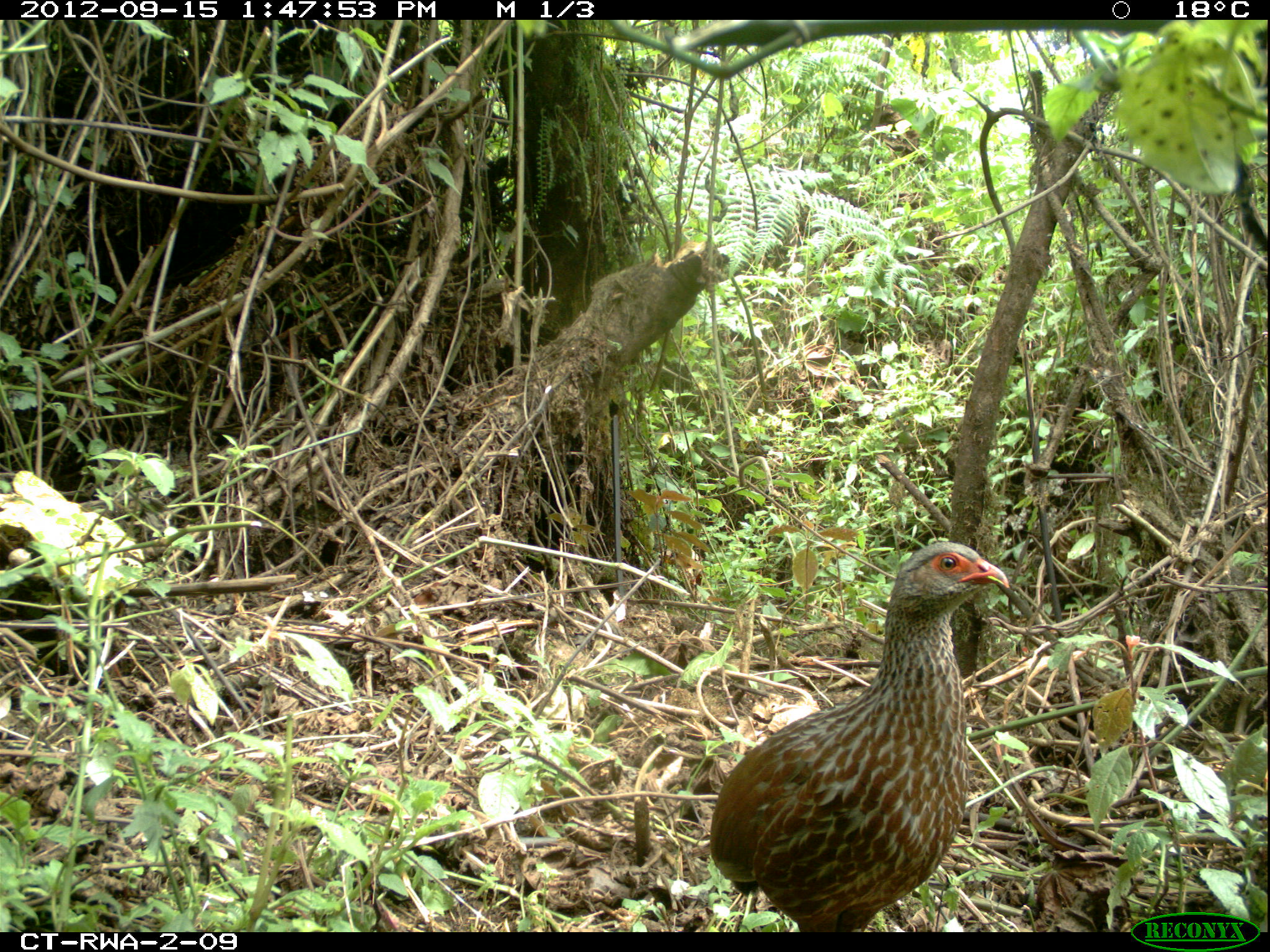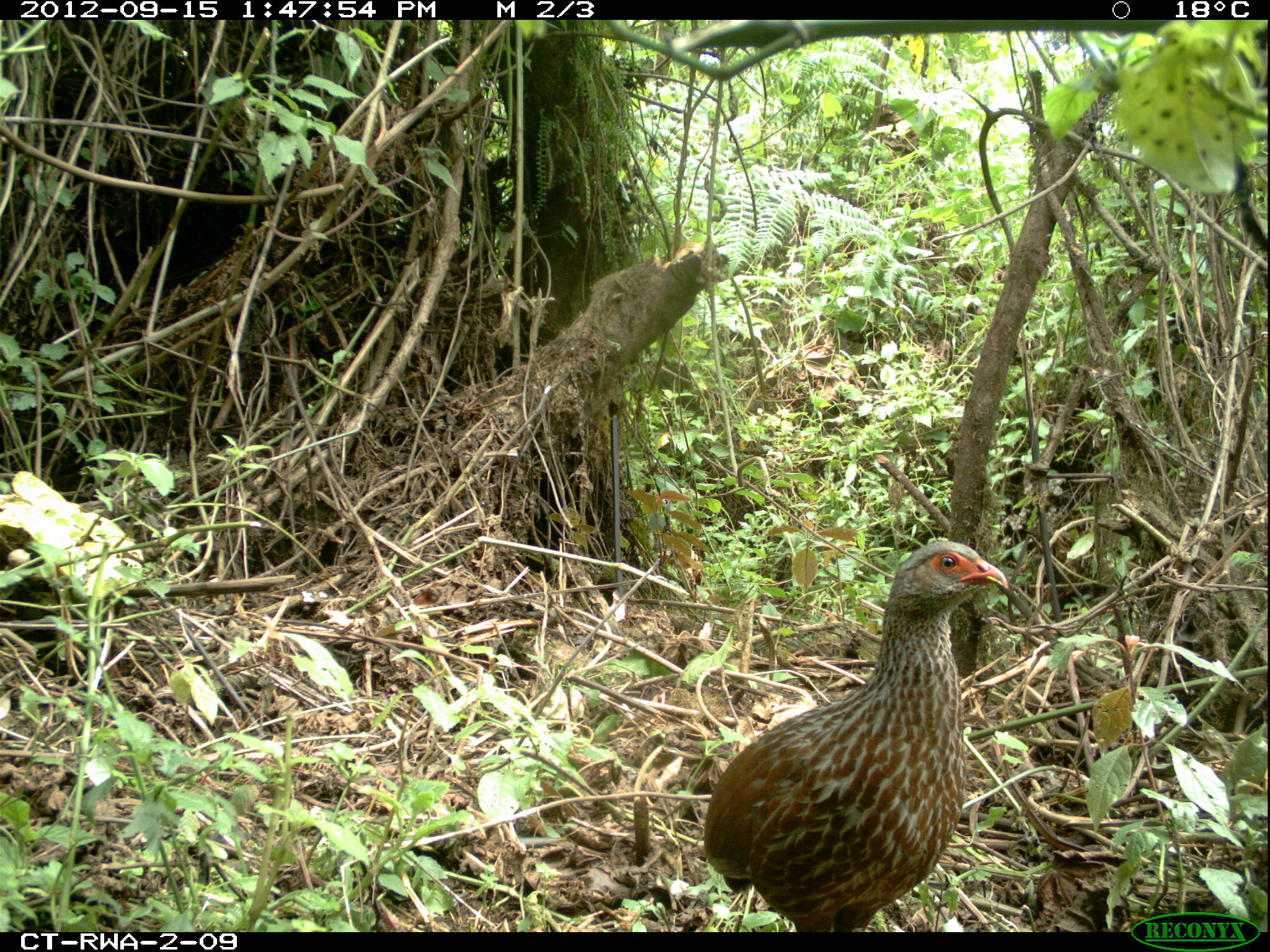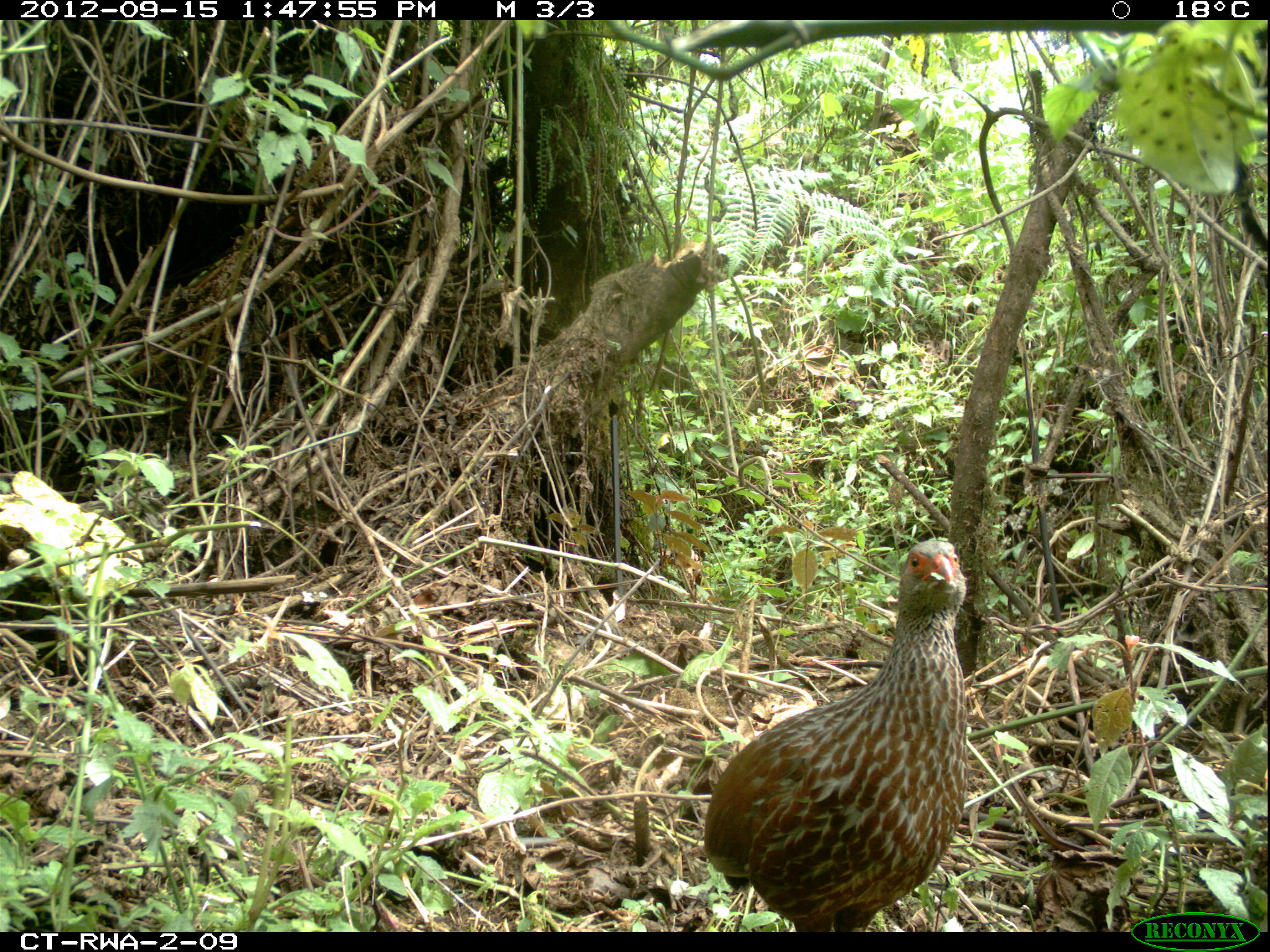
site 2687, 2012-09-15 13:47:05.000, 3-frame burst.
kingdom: Animalia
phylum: Chordata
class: Aves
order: Galliformes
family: Phasianidae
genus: Pternistis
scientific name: Pternistis nobilis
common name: handsome francolin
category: francolinus nobilis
Francolinus nobilis (handsome francolin) (Pternistis nobilis), count 1.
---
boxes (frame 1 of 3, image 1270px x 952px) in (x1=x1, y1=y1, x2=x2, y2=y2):
francolinus nobilis: (x1=701, y1=540, x2=1006, y2=931)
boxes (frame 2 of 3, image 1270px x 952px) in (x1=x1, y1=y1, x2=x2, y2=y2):
francolinus nobilis: (x1=701, y1=537, x2=1009, y2=931)